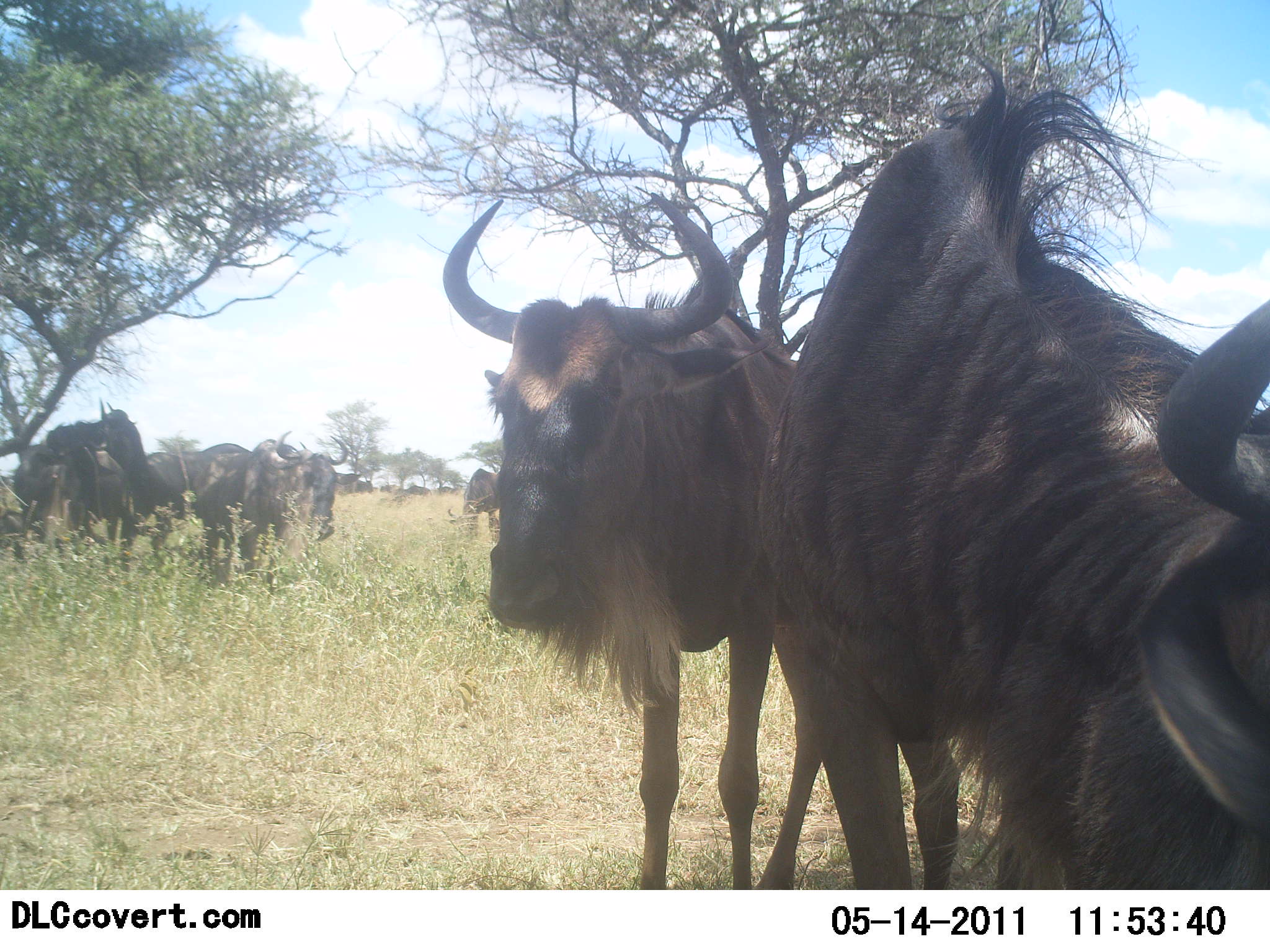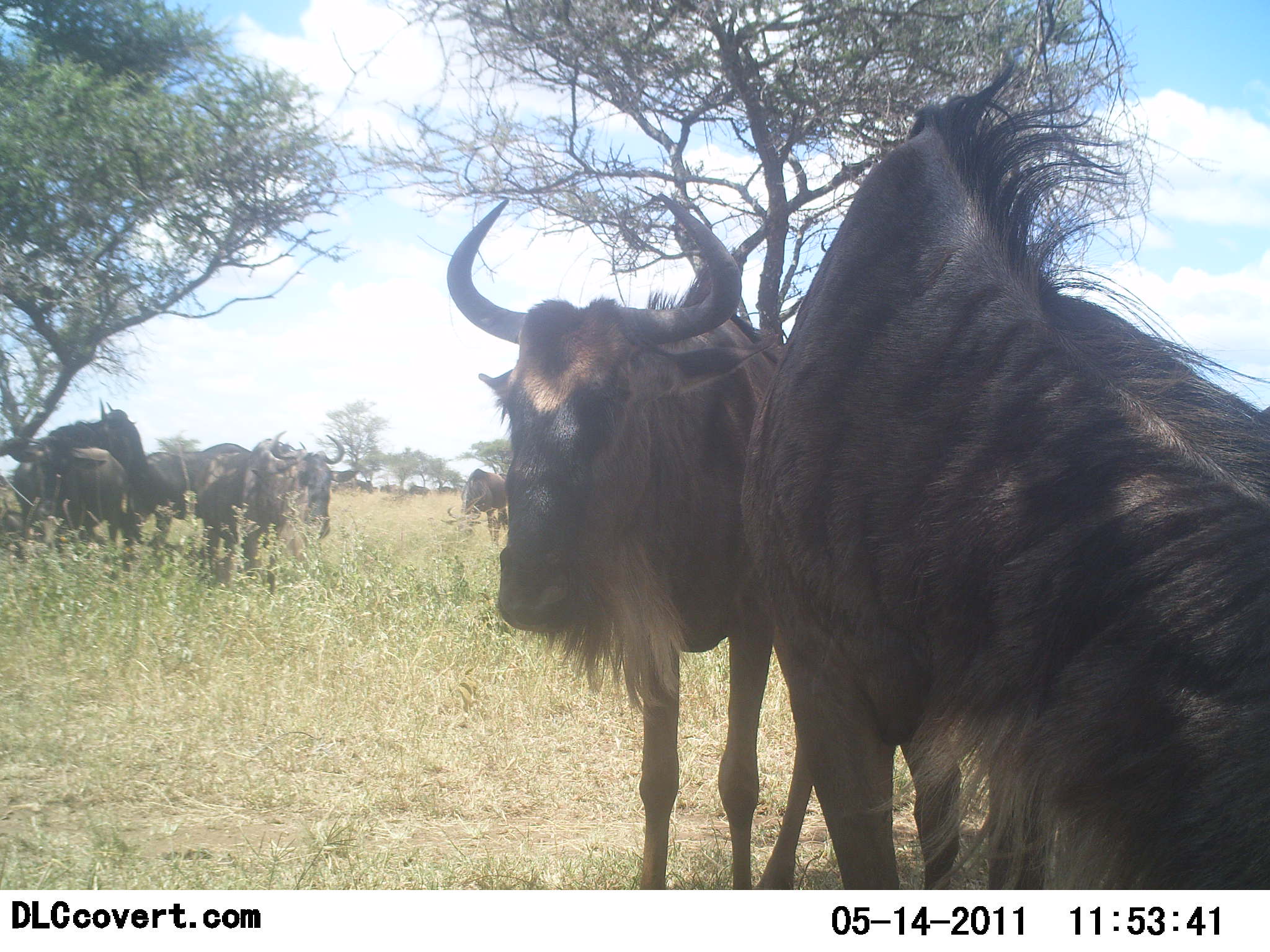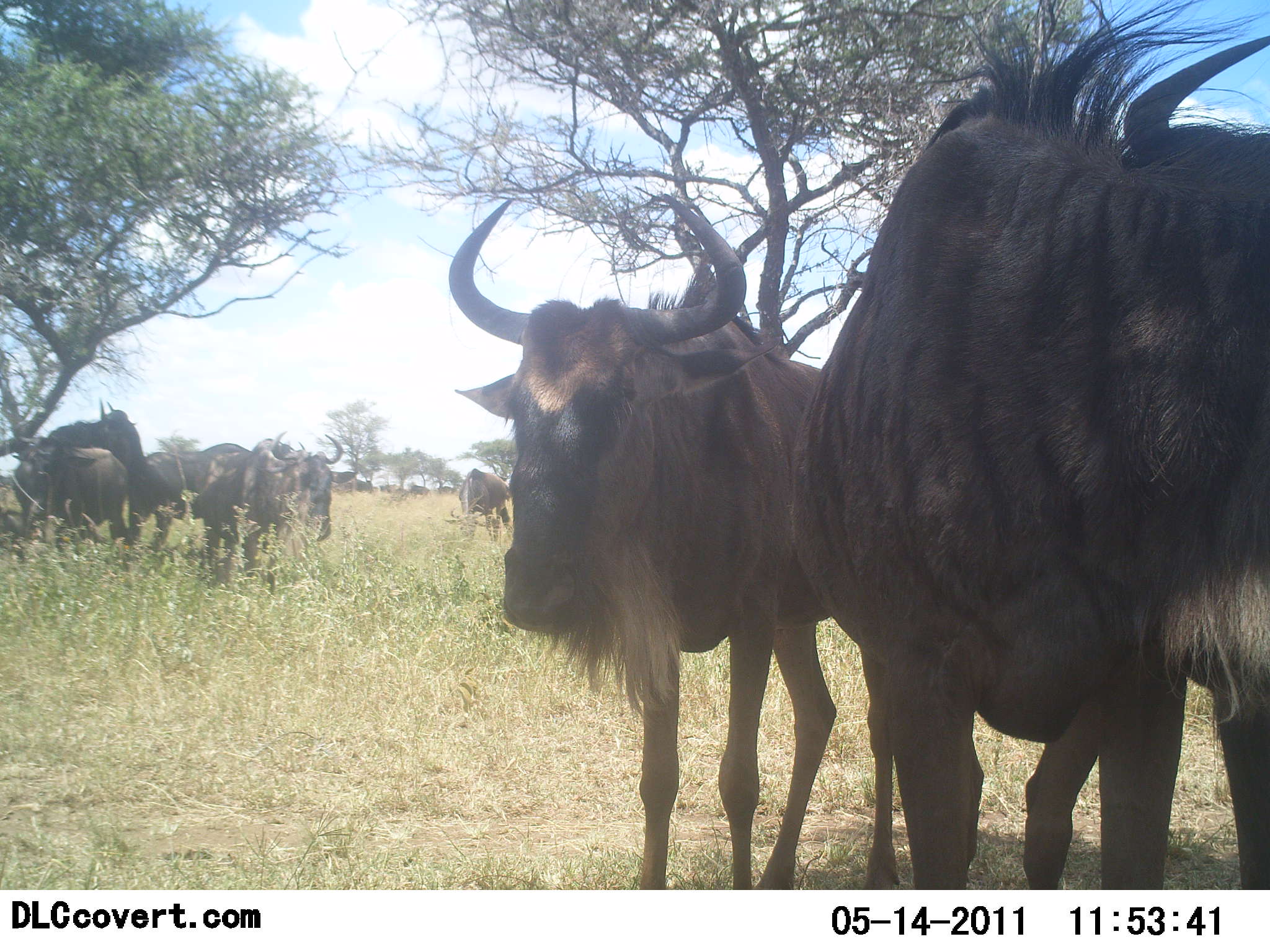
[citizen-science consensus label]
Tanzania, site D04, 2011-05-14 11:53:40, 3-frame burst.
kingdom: Animalia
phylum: Chordata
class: Mammalia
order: Artiodactyla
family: Bovidae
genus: Connochaetes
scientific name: Connochaetes taurinus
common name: blue wildebeest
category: wildebeest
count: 8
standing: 82%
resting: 9%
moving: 36%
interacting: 9%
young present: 0%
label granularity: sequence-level